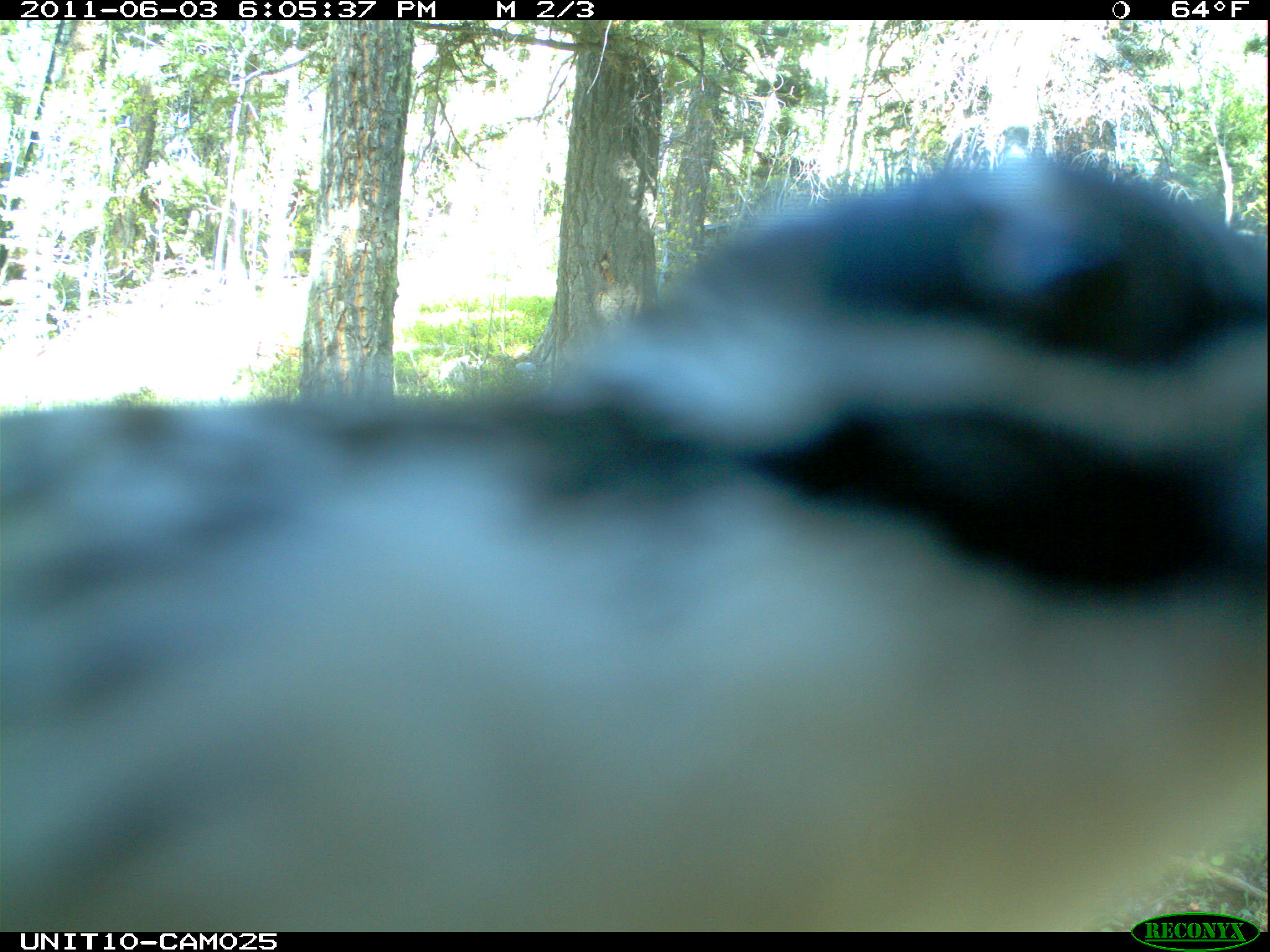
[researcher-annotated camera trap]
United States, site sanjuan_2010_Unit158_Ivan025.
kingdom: Animalia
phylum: Chordata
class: Aves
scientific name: Aves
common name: birds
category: unidentified bird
Unidentified bird (birds) (Aves).